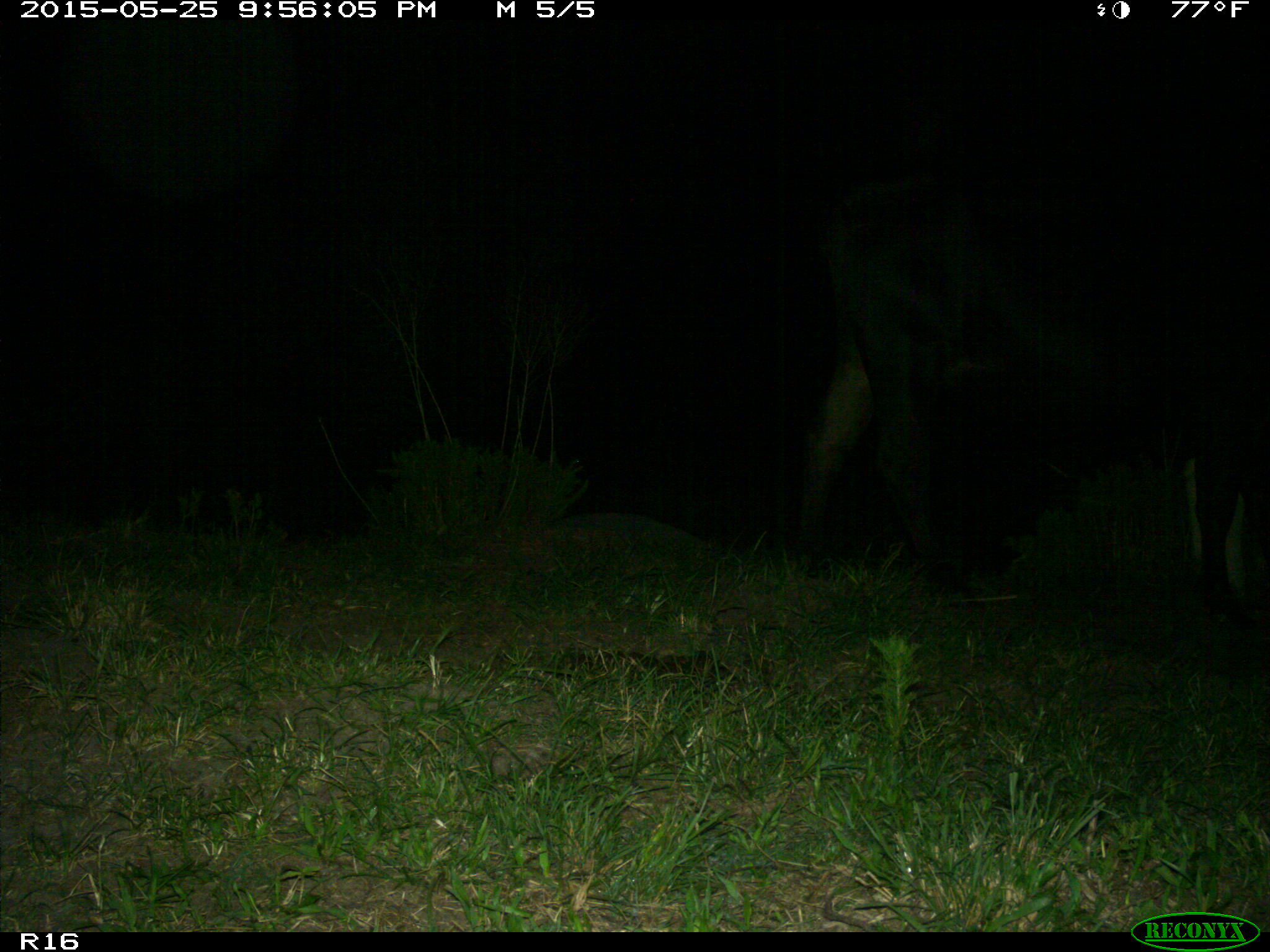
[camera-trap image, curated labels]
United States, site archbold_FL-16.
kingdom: Animalia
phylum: Chordata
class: Mammalia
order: Artiodactyla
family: Bovidae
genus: Bos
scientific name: Bos taurus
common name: domestic cow